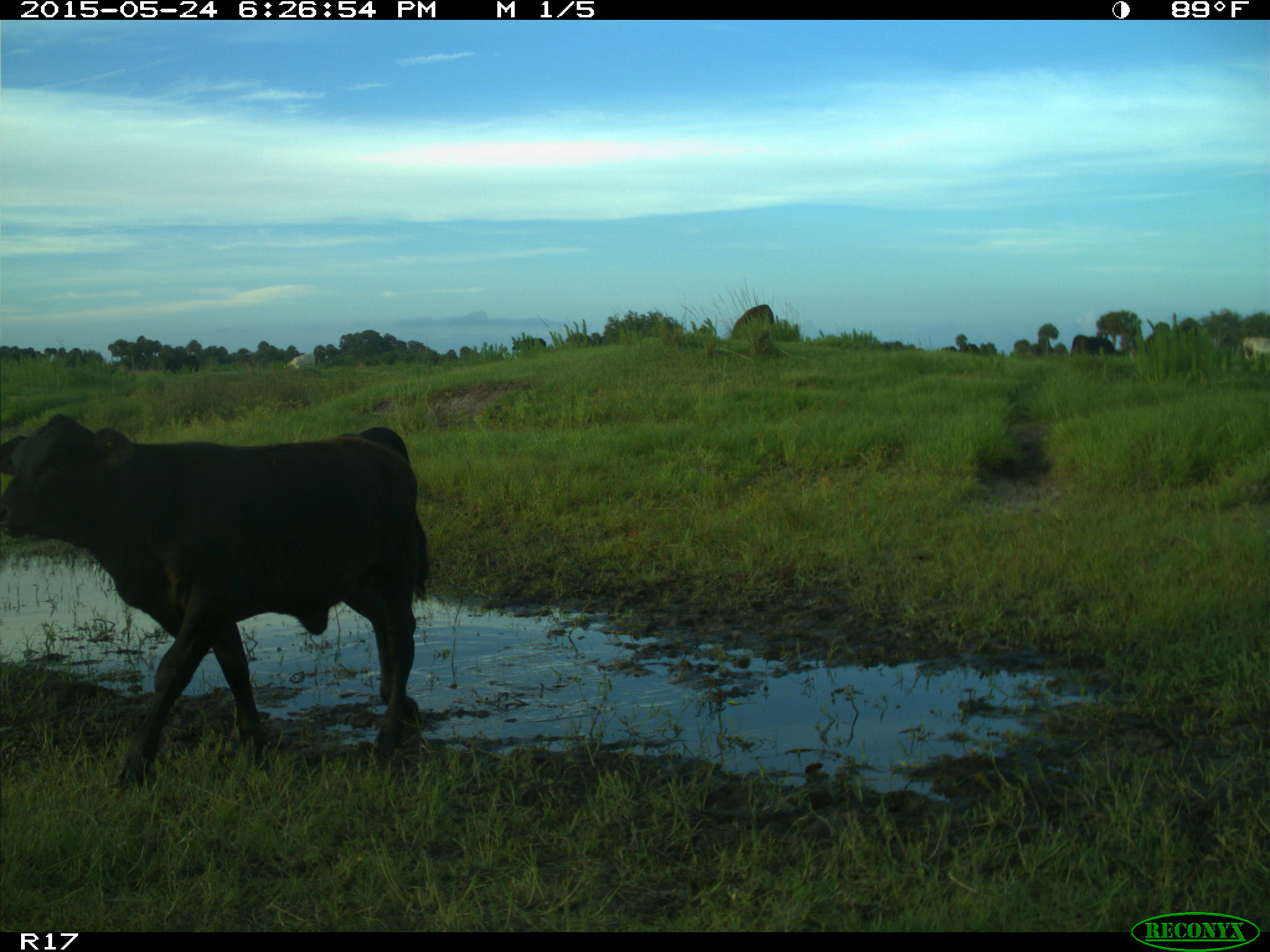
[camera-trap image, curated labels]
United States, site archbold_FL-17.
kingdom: Animalia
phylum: Chordata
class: Mammalia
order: Artiodactyla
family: Bovidae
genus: Bos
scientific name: Bos taurus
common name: domestic cow